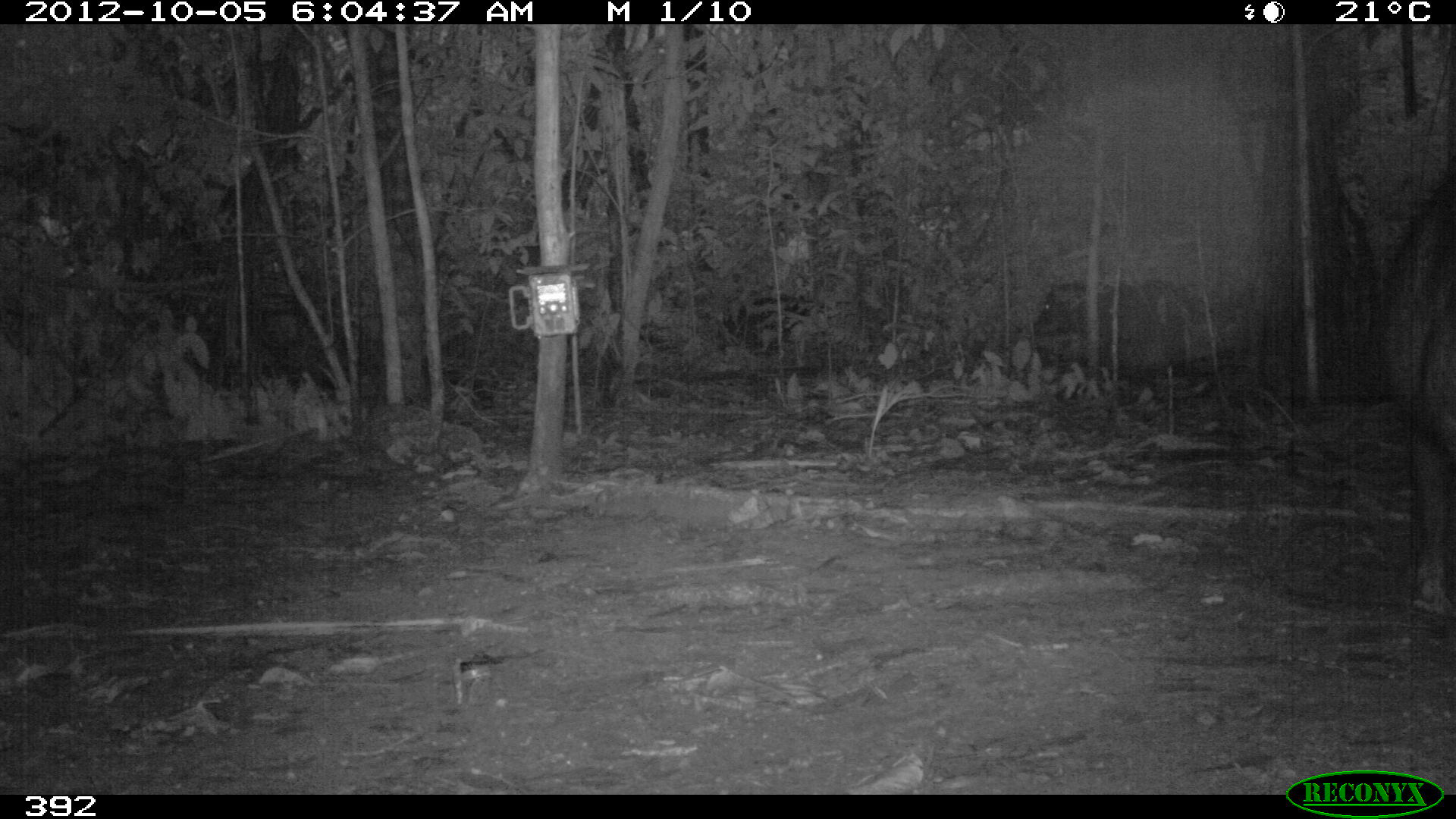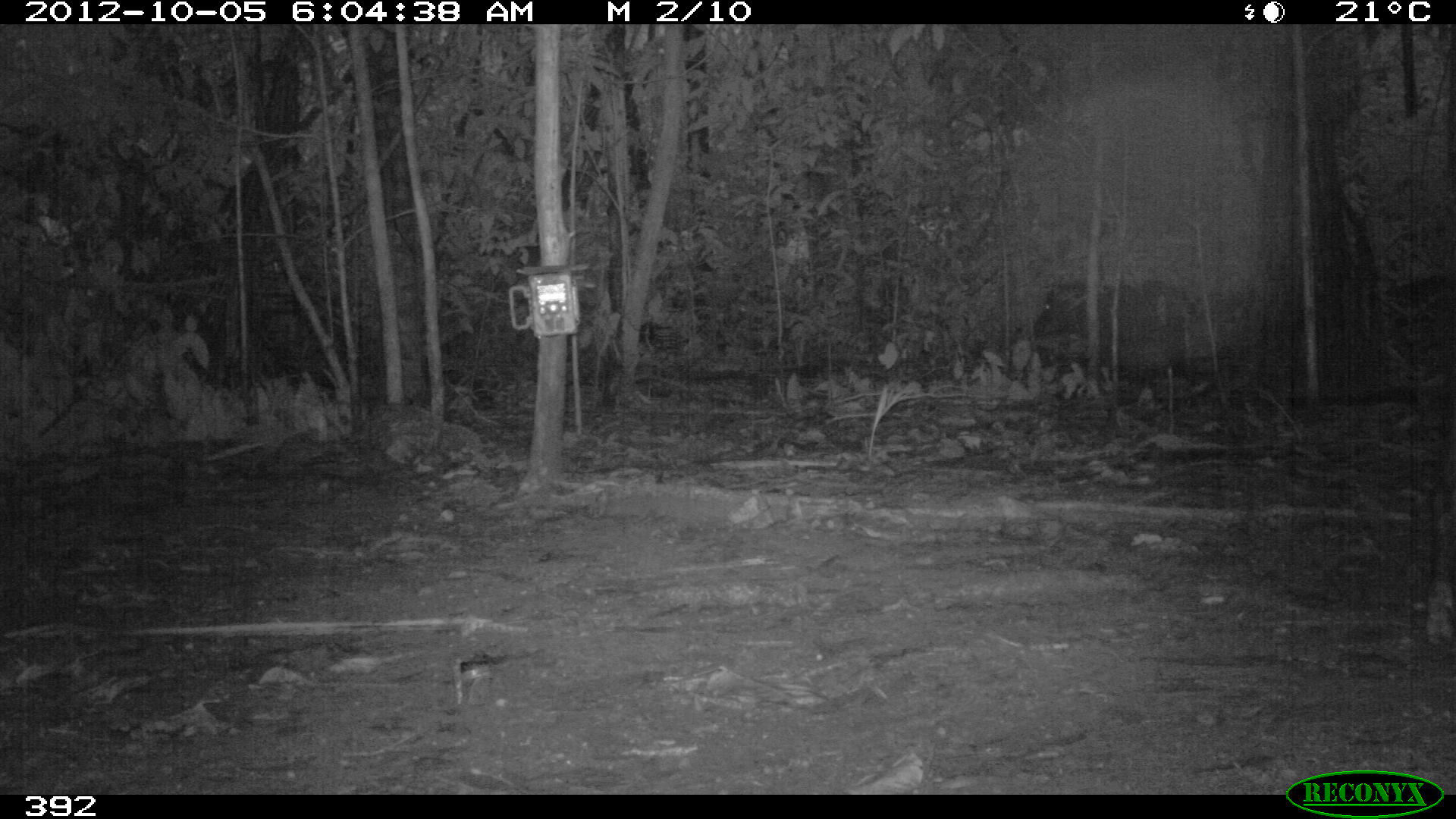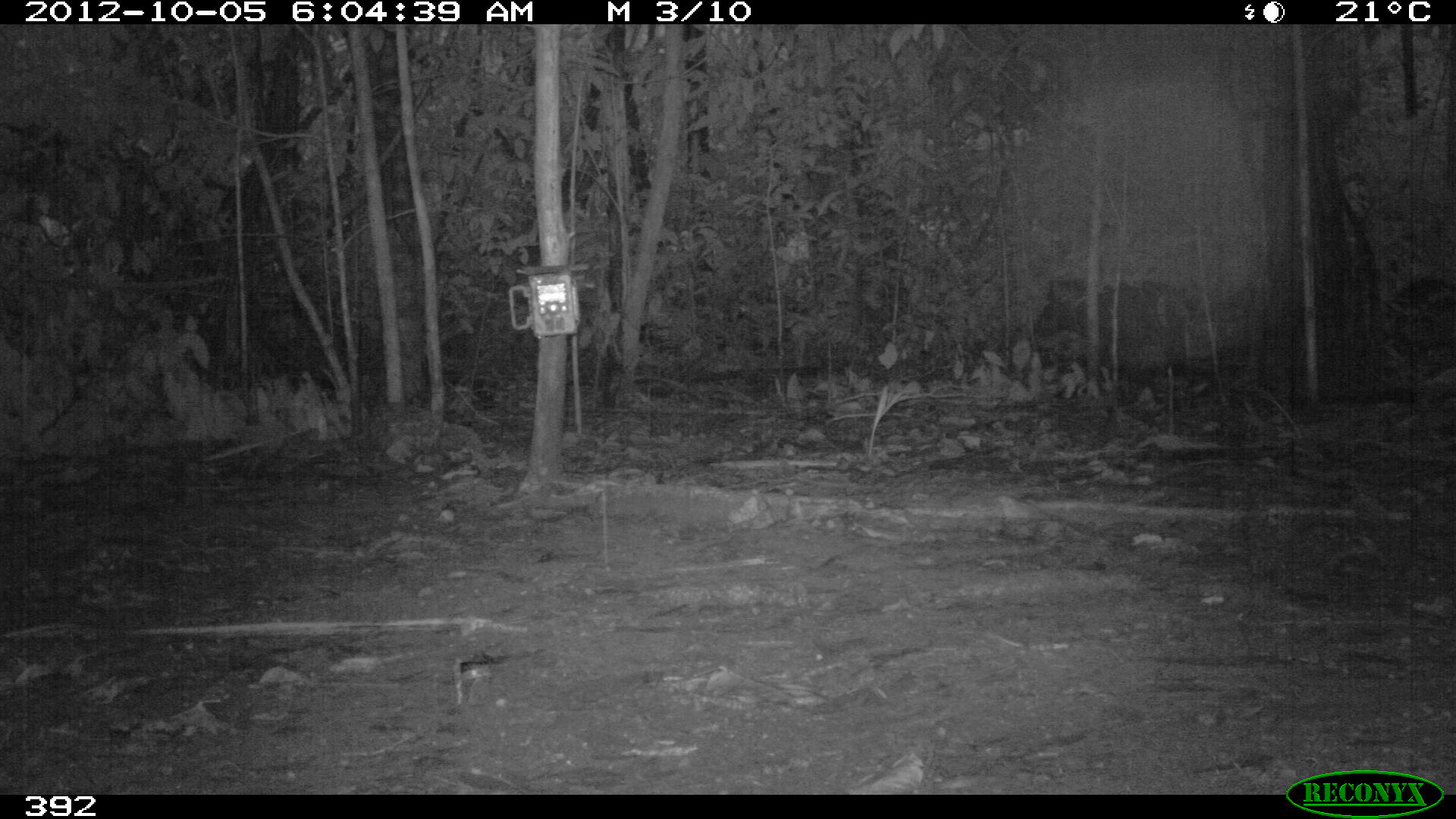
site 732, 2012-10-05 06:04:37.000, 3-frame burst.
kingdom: Animalia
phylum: Chordata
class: Mammalia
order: Artiodactyla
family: Tayassuidae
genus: Tayassu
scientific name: Tayassu pecari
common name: white-lipped peccary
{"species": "Tayassu pecari (white-lipped peccary)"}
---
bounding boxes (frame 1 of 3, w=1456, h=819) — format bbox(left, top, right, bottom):
tayassu pecari: bbox(1360, 166, 1454, 619); bbox(1031, 275, 1201, 373)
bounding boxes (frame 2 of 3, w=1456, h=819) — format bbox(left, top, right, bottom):
tayassu pecari: bbox(1029, 276, 1205, 386); bbox(1423, 456, 1455, 651)